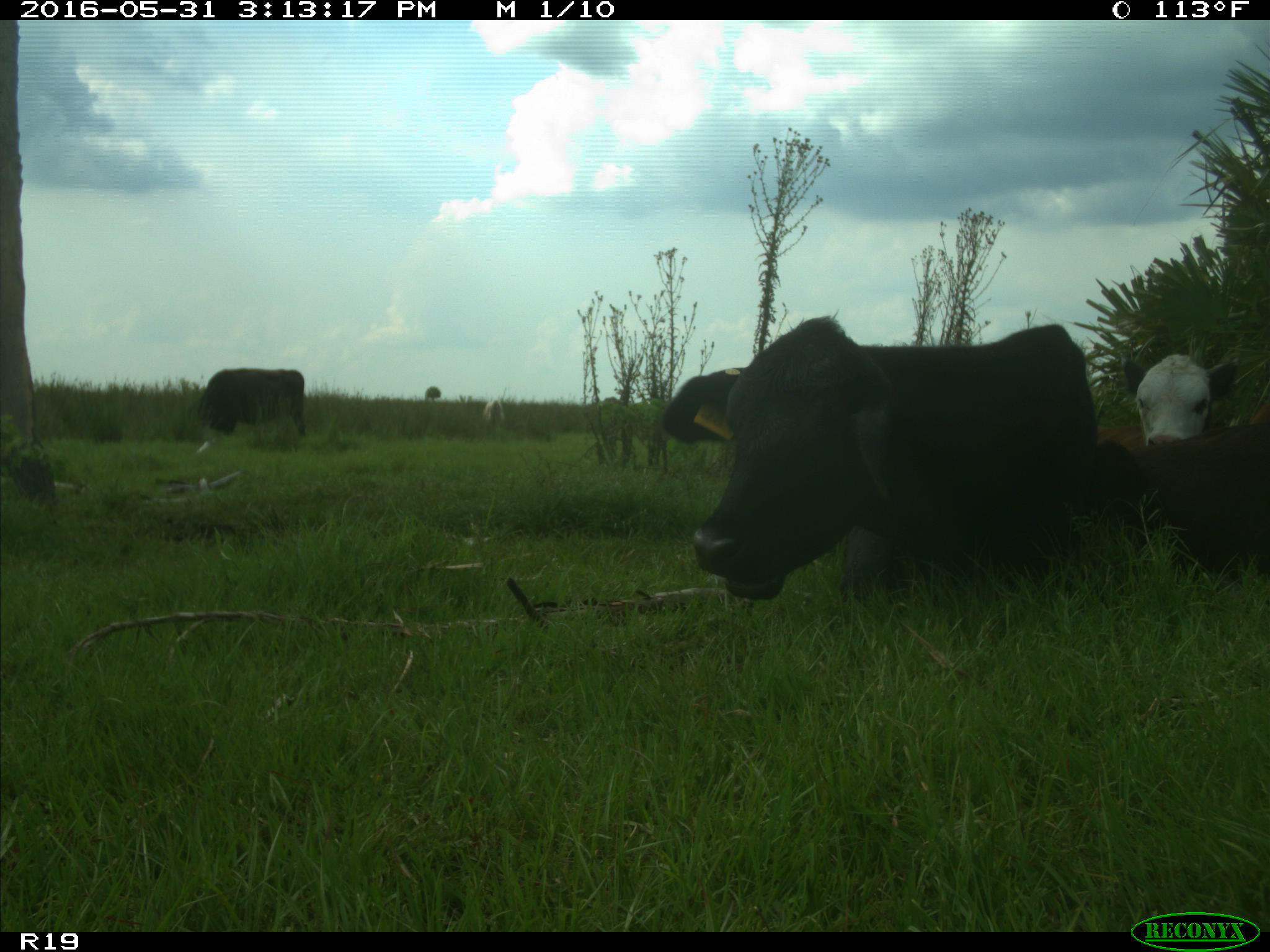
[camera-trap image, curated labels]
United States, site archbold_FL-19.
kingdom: Animalia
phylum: Chordata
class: Mammalia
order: Artiodactyla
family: Bovidae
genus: Bos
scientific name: Bos taurus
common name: domestic cow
Bos taurus (domestic cow).